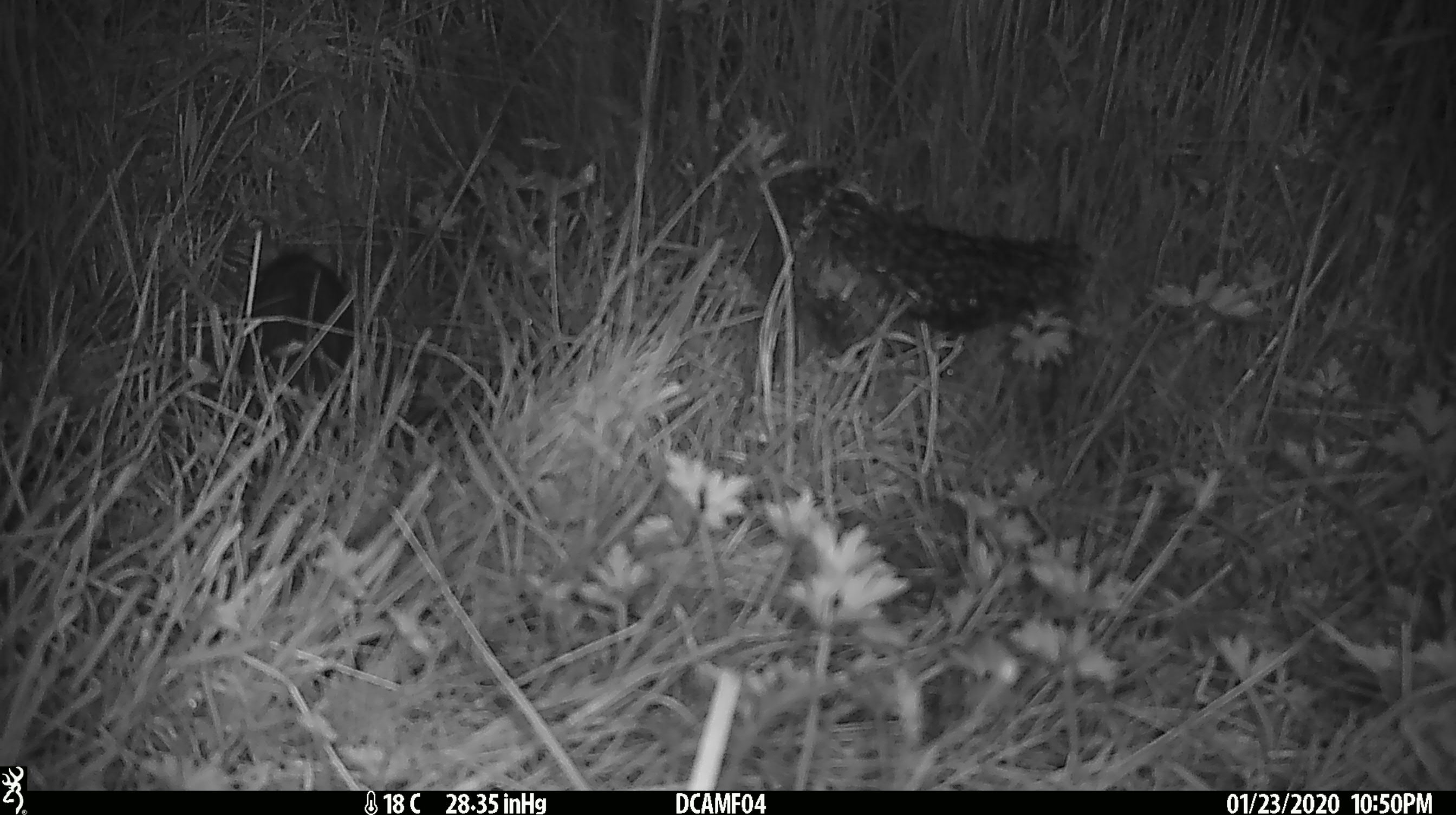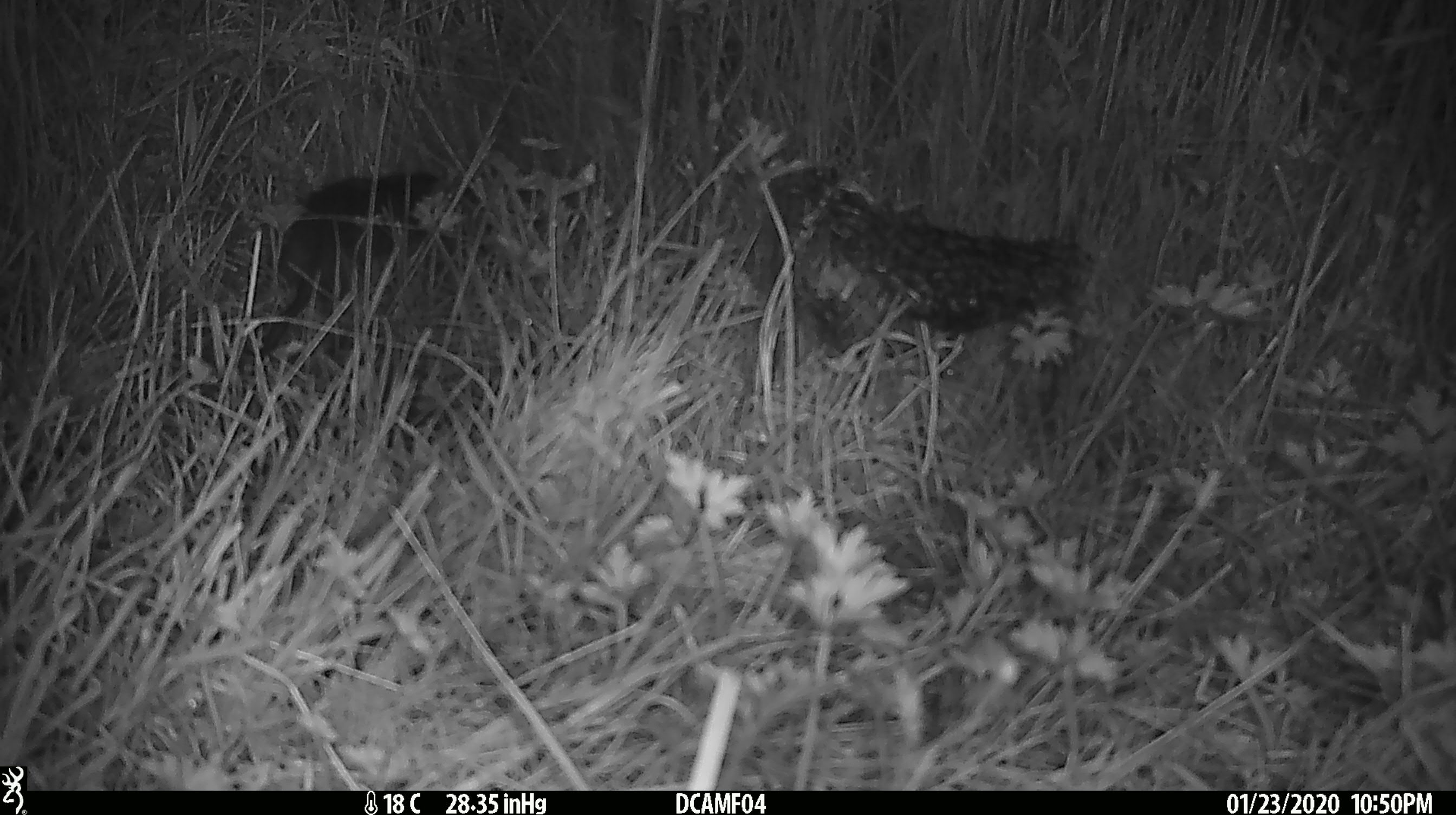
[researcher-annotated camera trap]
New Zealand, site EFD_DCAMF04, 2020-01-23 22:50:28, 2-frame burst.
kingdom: Animalia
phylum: Chordata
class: Mammalia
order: Rodentia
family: Muridae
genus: Rattus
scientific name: Rattus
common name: rat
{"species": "rat (Rattus)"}